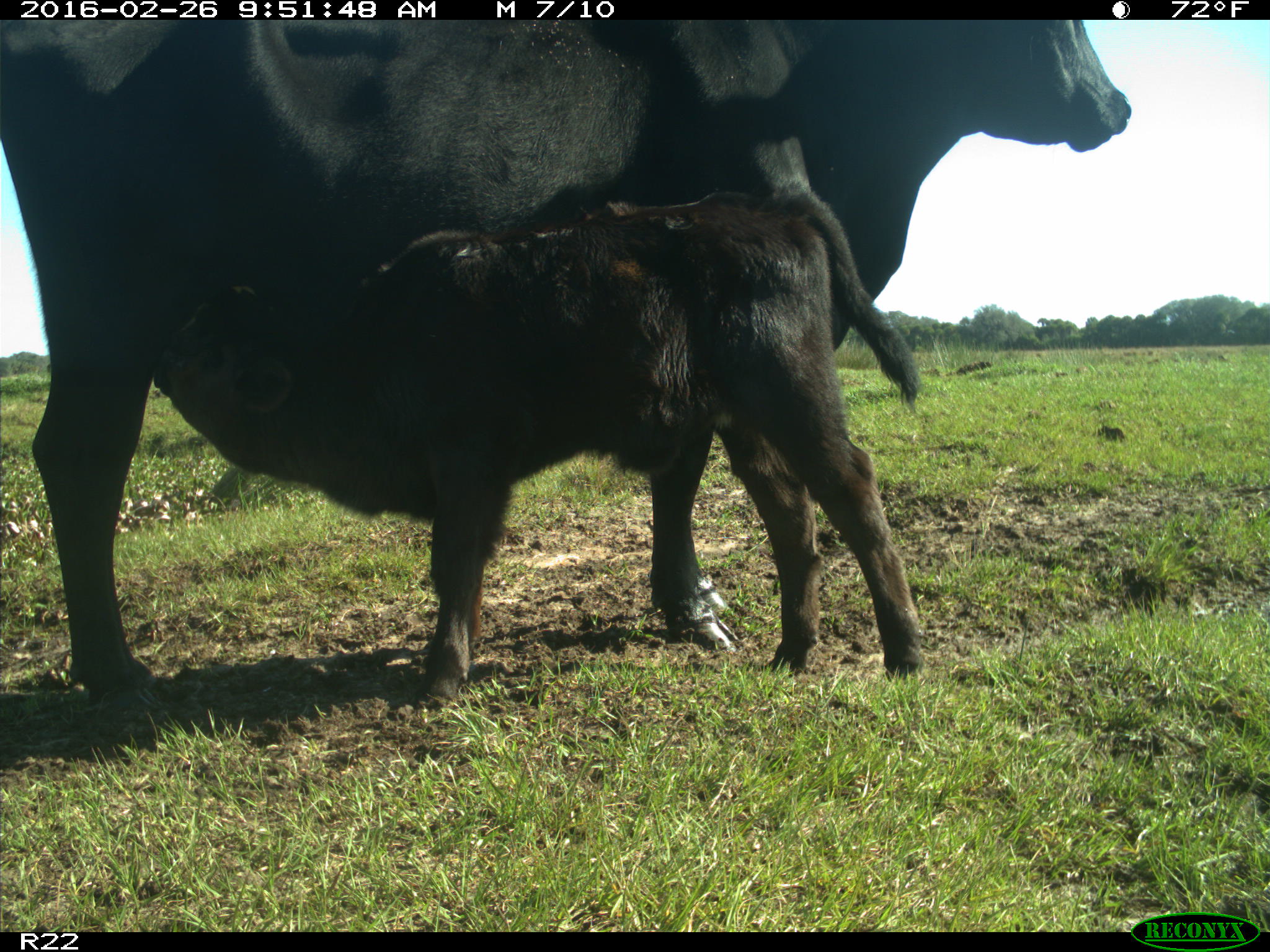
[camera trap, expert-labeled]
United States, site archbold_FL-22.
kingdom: Animalia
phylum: Chordata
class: Mammalia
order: Artiodactyla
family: Bovidae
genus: Bos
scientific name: Bos taurus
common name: domestic cow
Bos taurus (domestic cow).